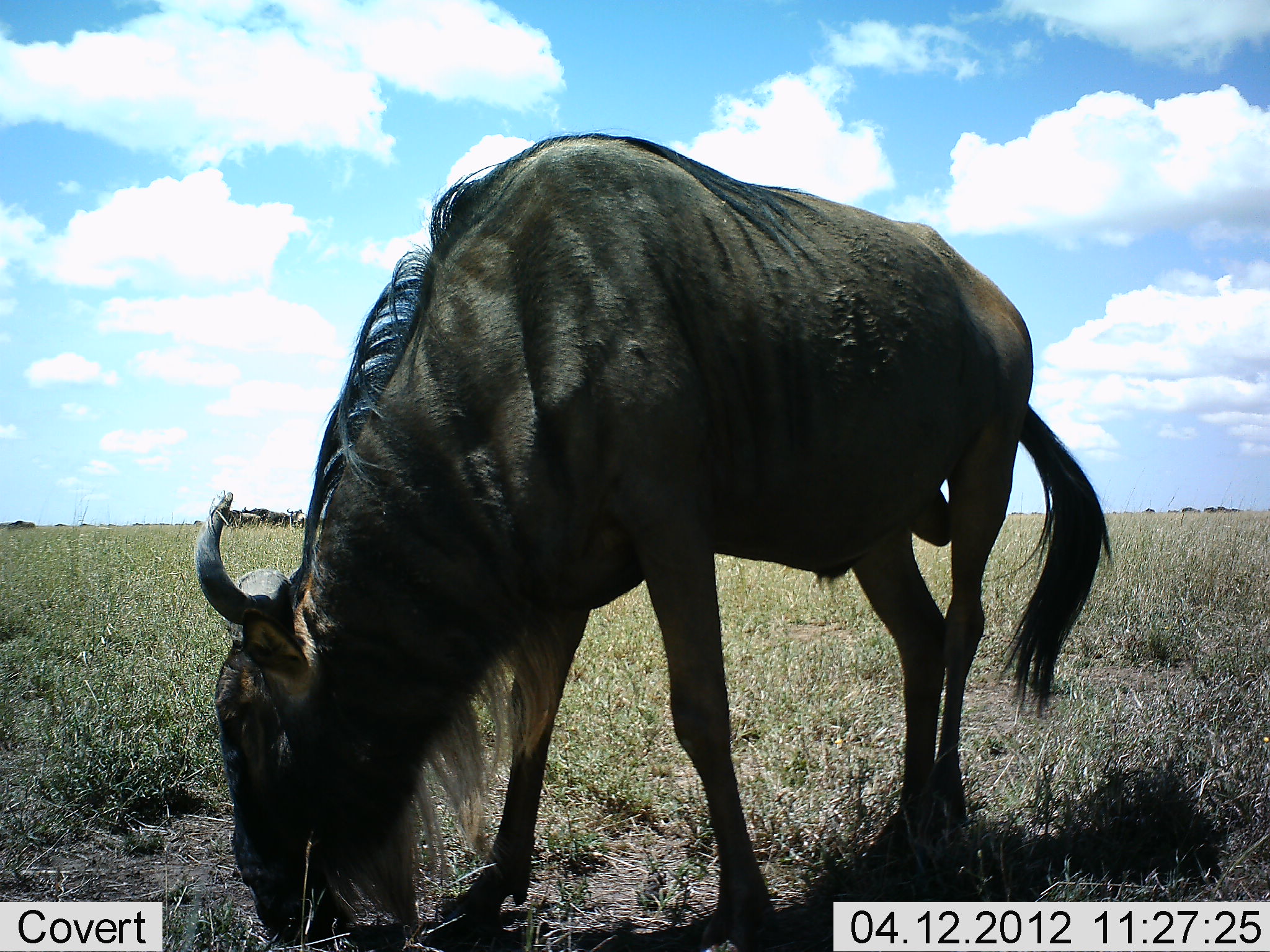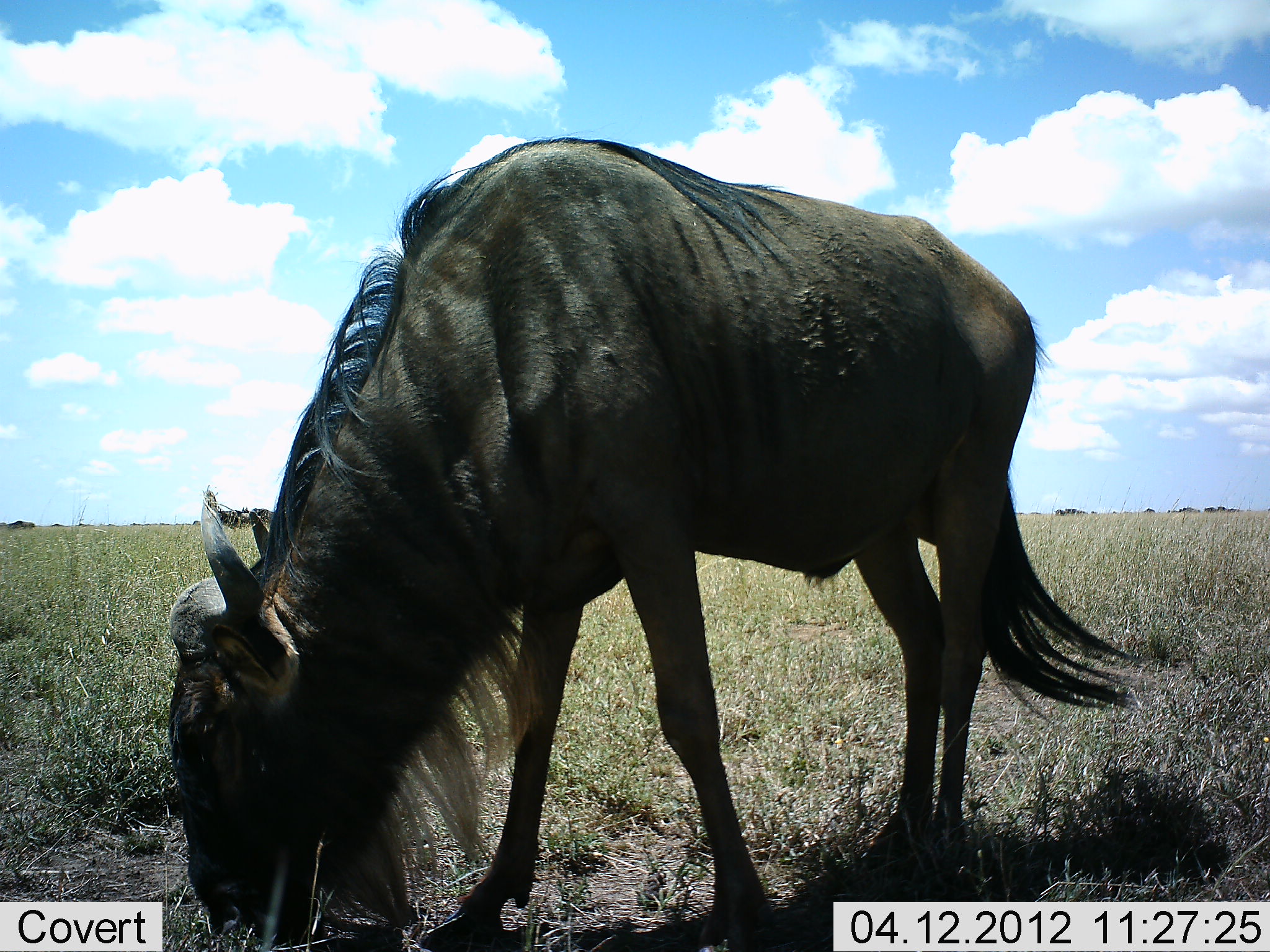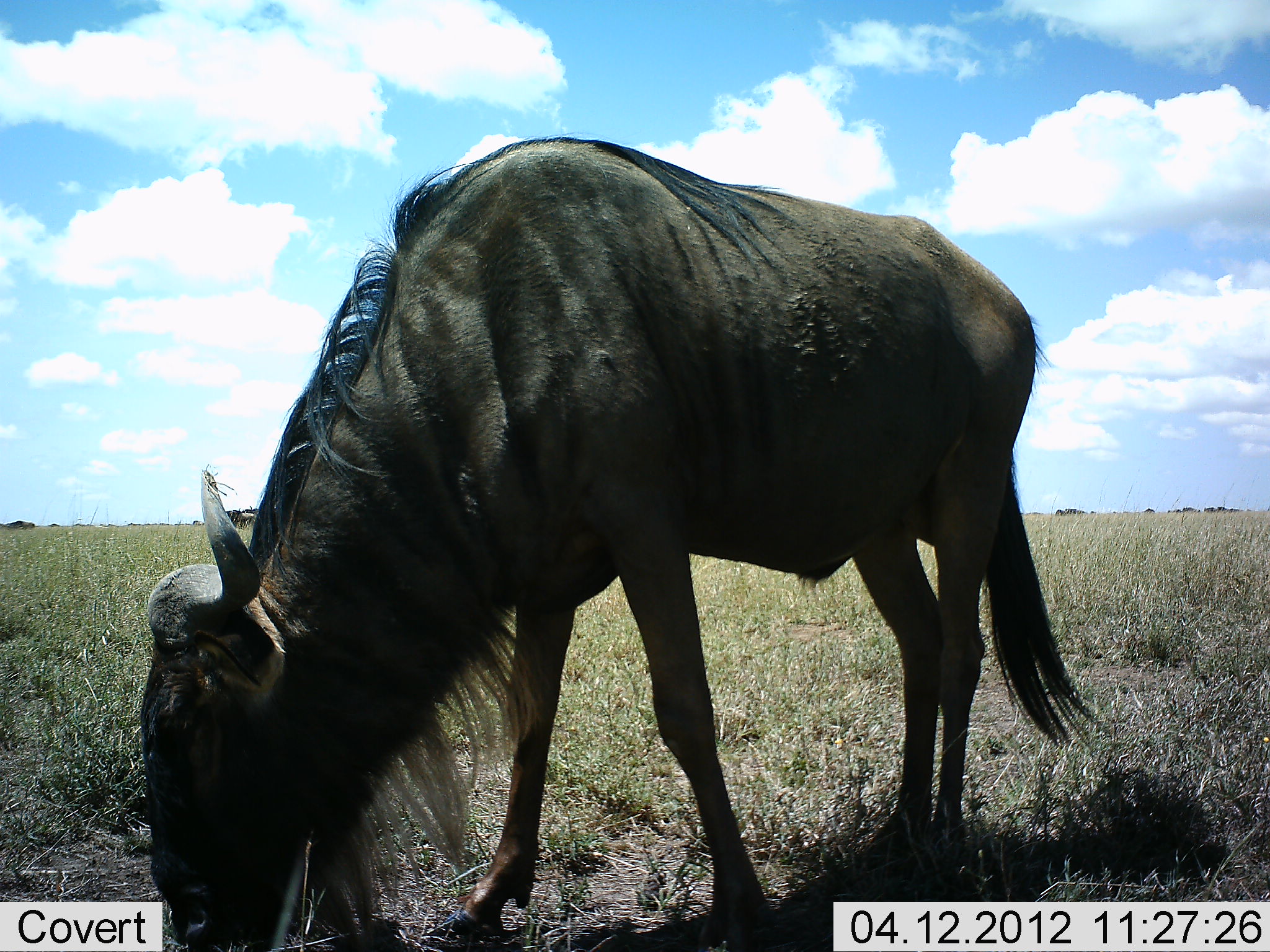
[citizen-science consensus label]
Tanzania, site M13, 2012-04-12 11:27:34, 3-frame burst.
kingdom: Animalia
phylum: Chordata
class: Mammalia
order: Artiodactyla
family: Bovidae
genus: Connochaetes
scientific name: Connochaetes taurinus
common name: blue wildebeest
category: wildebeest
Wildebeest (blue wildebeest) (Connochaetes taurinus), count 1. Behavior (volunteer vote fractions): standing 24%, resting 0%, moving 0%, interacting 0%. Young present (vote fraction): 0%. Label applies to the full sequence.